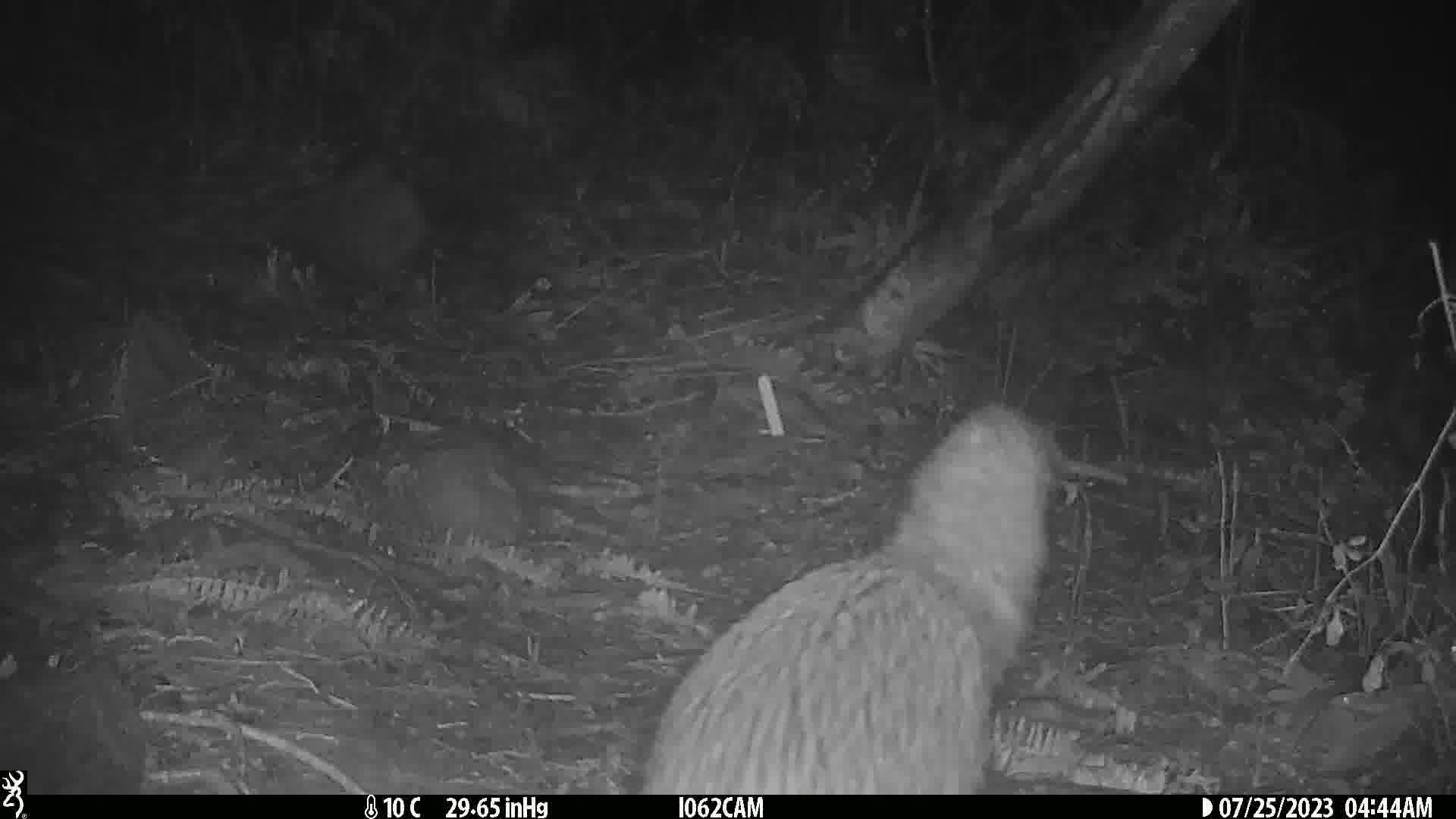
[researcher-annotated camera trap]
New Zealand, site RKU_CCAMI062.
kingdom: Animalia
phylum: Chordata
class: Aves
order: Apterygiformes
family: Apterygidae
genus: Apteryx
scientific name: Apteryx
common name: kiwi